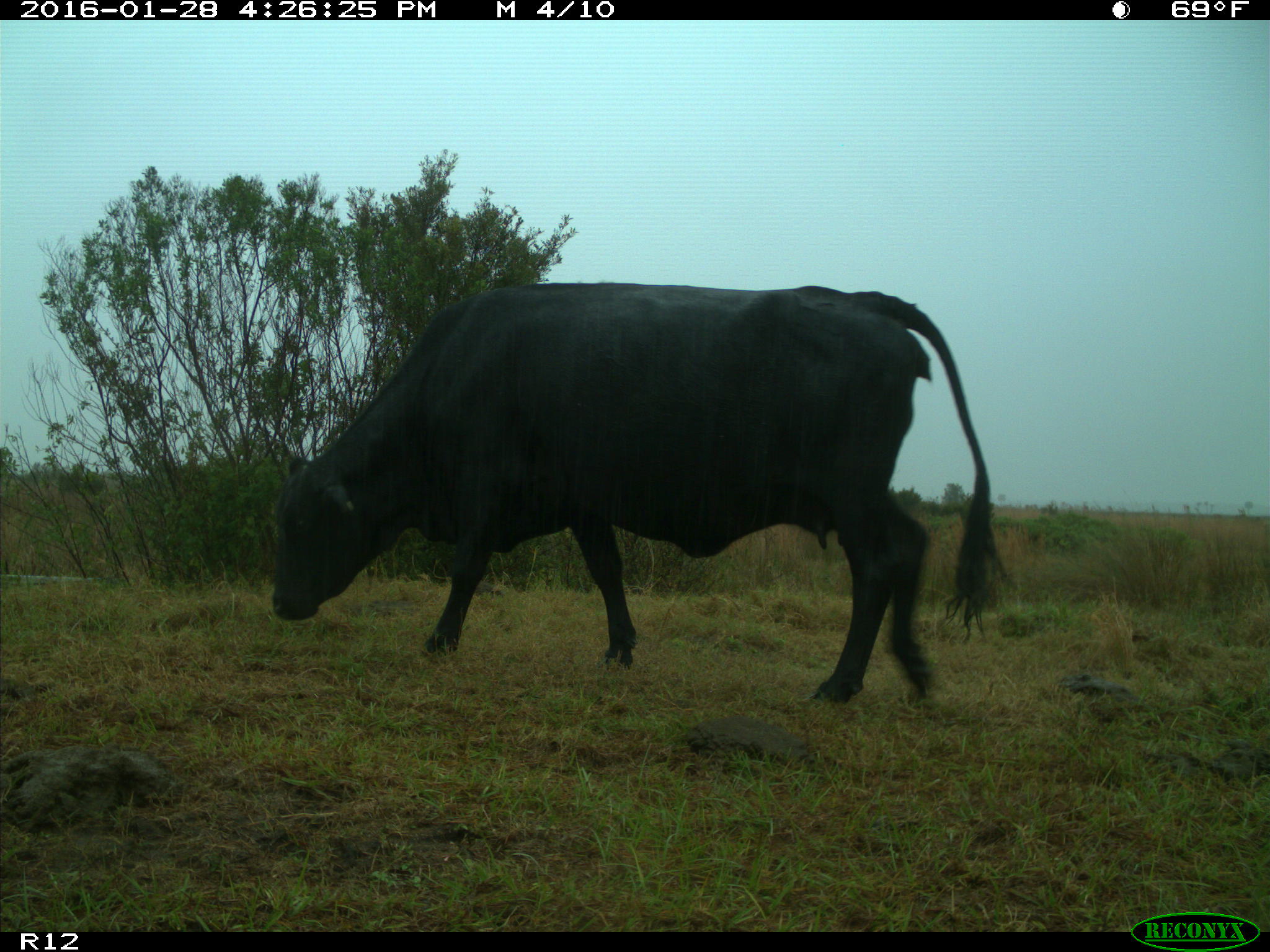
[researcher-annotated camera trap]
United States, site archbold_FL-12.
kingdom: Animalia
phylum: Chordata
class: Mammalia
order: Artiodactyla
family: Bovidae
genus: Bos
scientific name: Bos taurus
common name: domestic cow